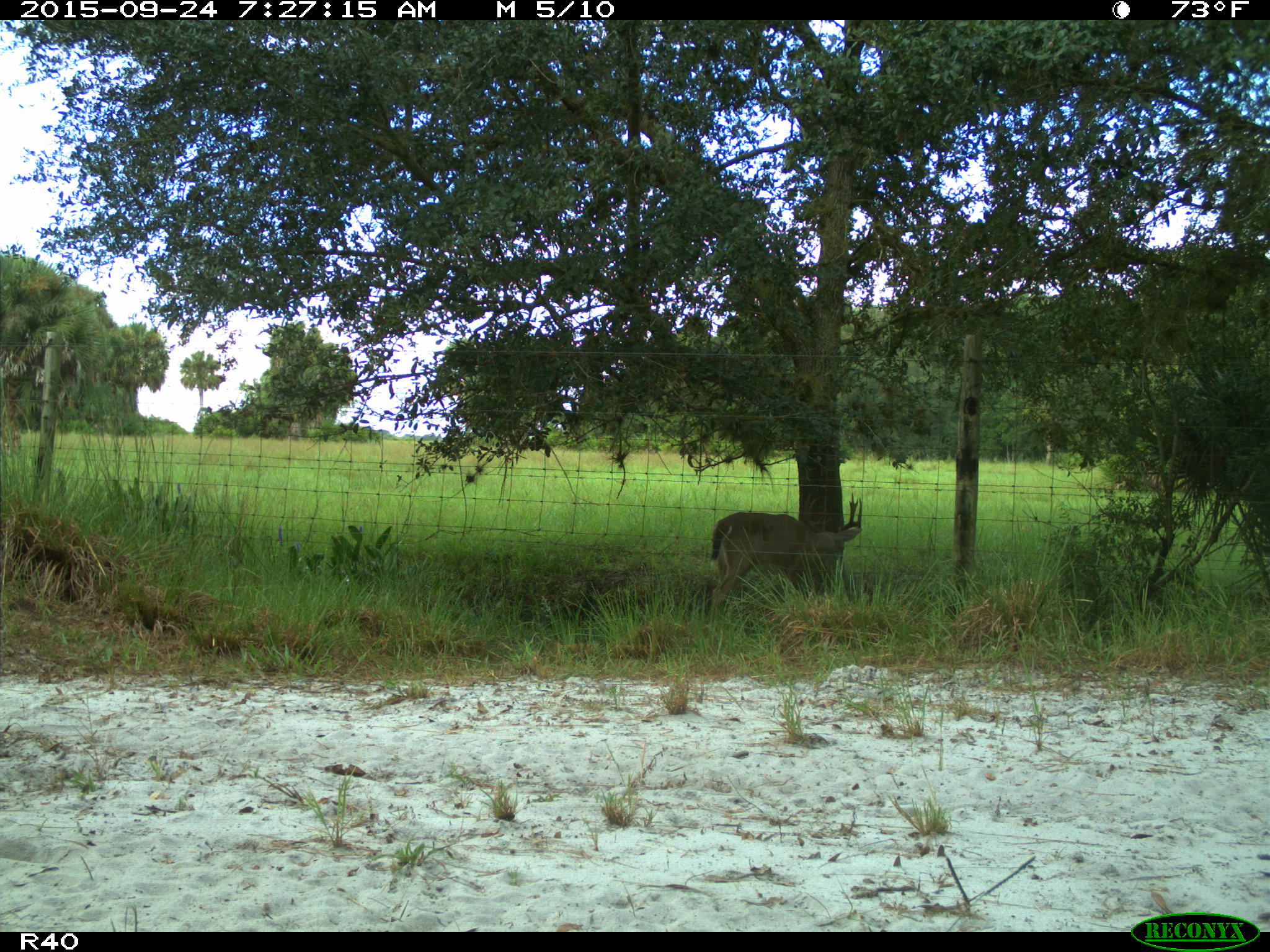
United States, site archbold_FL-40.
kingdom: Animalia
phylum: Chordata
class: Mammalia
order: Artiodactyla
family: Cervidae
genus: Odocoileus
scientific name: Odocoileus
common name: deer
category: unidentified deer